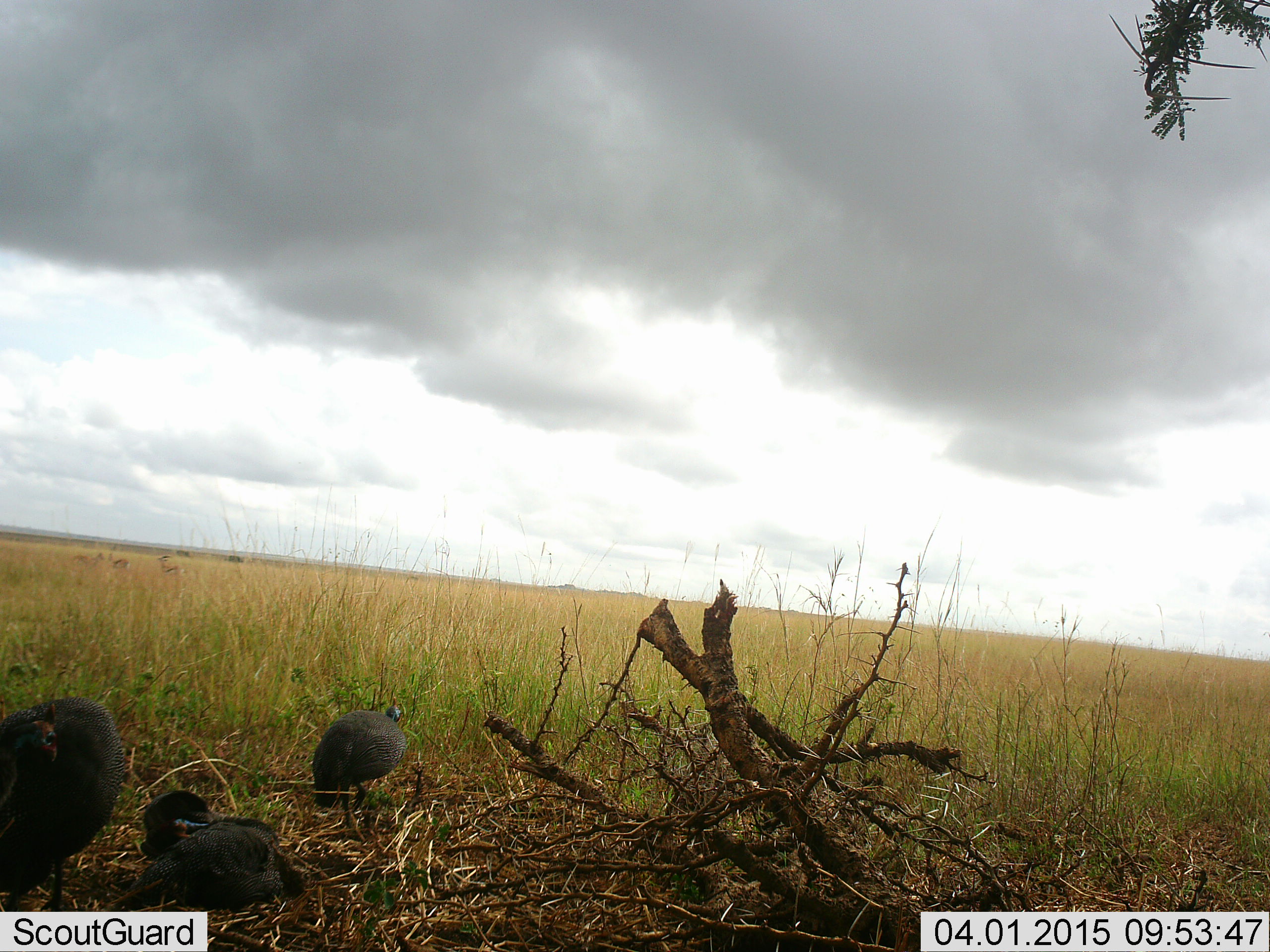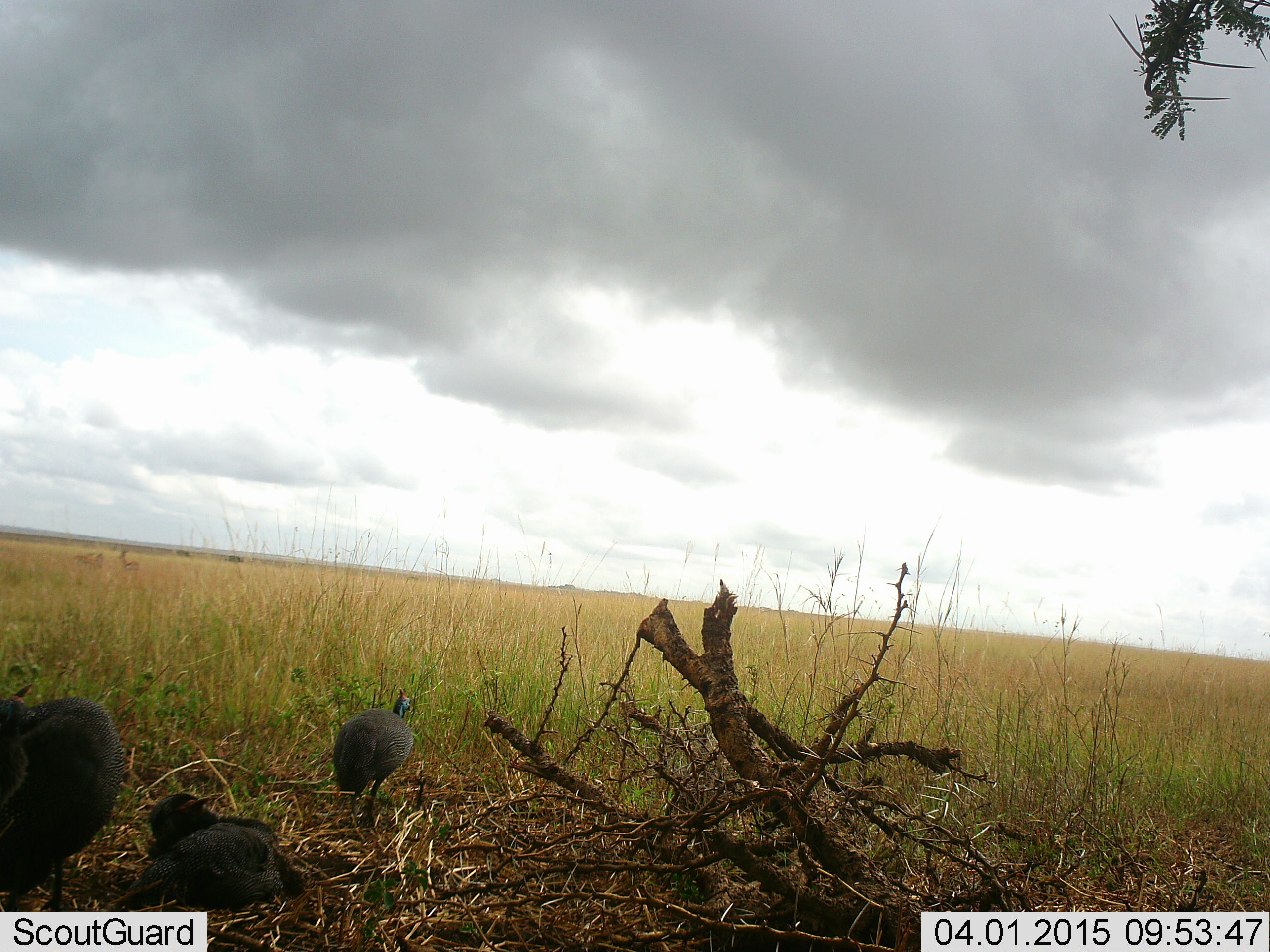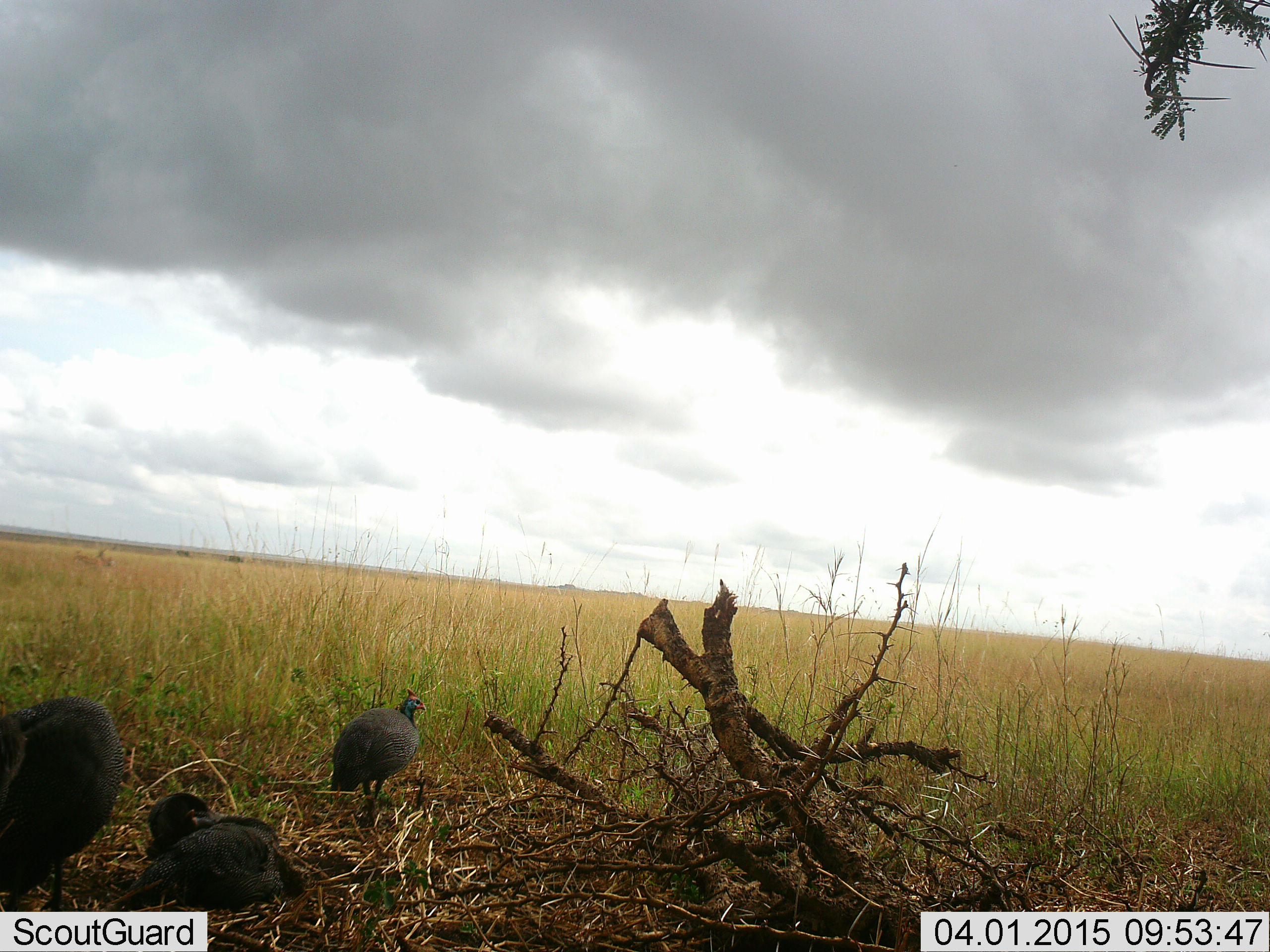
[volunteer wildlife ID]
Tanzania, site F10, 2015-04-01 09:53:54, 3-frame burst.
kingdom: Animalia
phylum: Chordata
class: Aves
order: Galliformes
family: Numididae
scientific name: Numididae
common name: guinea fowl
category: guineafowl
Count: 3.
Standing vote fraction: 80%.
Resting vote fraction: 27%.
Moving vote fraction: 47%.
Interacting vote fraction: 7%.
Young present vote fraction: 7%.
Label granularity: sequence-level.